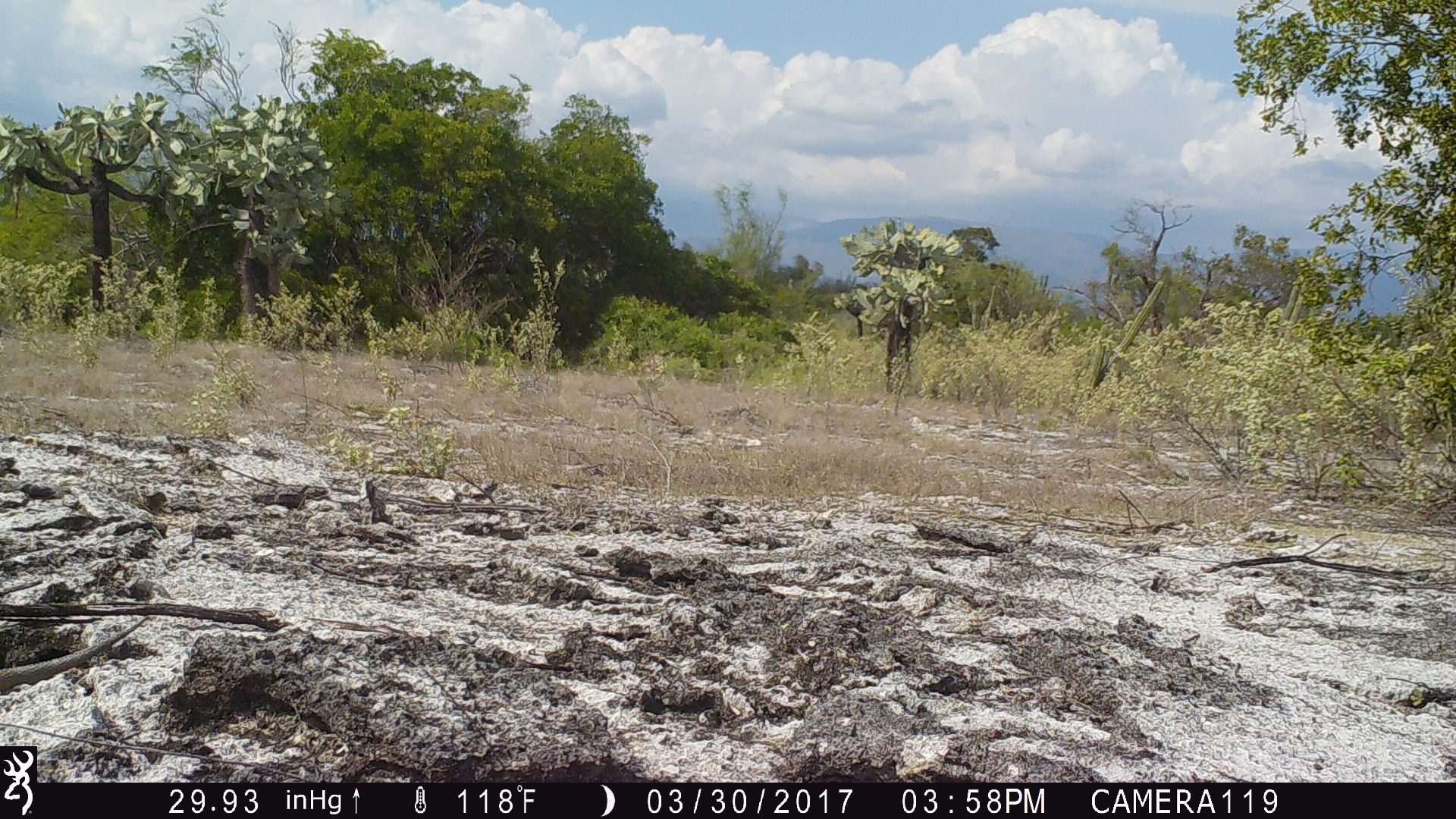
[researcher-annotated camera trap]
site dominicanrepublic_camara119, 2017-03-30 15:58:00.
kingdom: Animalia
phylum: Chordata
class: Reptilia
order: Squamata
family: Iguanidae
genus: Iguana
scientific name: Iguana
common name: typical iguanas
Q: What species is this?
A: Iguana (typical iguanas).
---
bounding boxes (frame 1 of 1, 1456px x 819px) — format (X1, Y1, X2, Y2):
iguana: (0, 613, 155, 692)